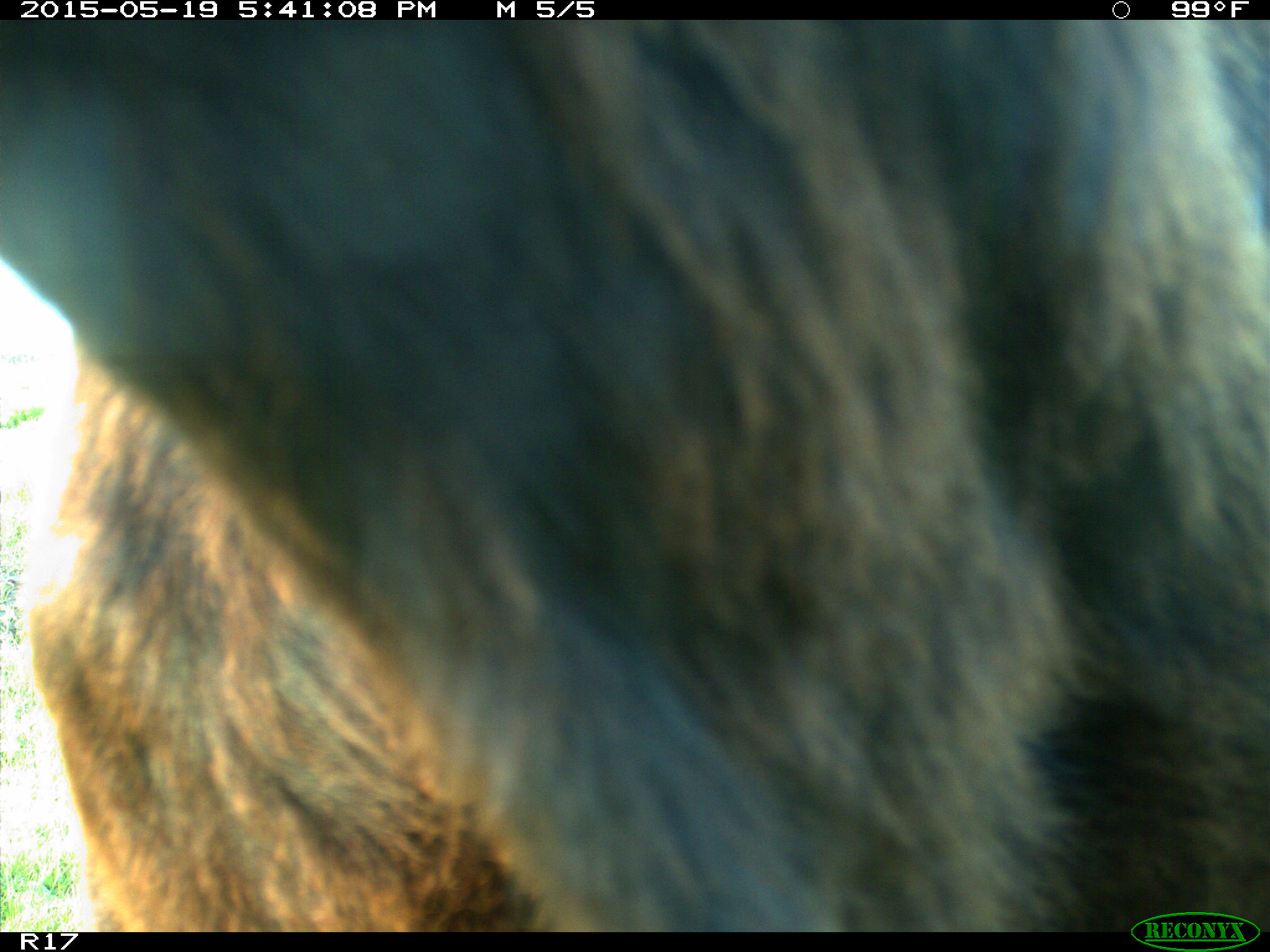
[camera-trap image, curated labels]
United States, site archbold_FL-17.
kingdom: Animalia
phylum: Chordata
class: Mammalia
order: Artiodactyla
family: Bovidae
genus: Bos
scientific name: Bos taurus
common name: domestic cow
Bos taurus (domestic cow).